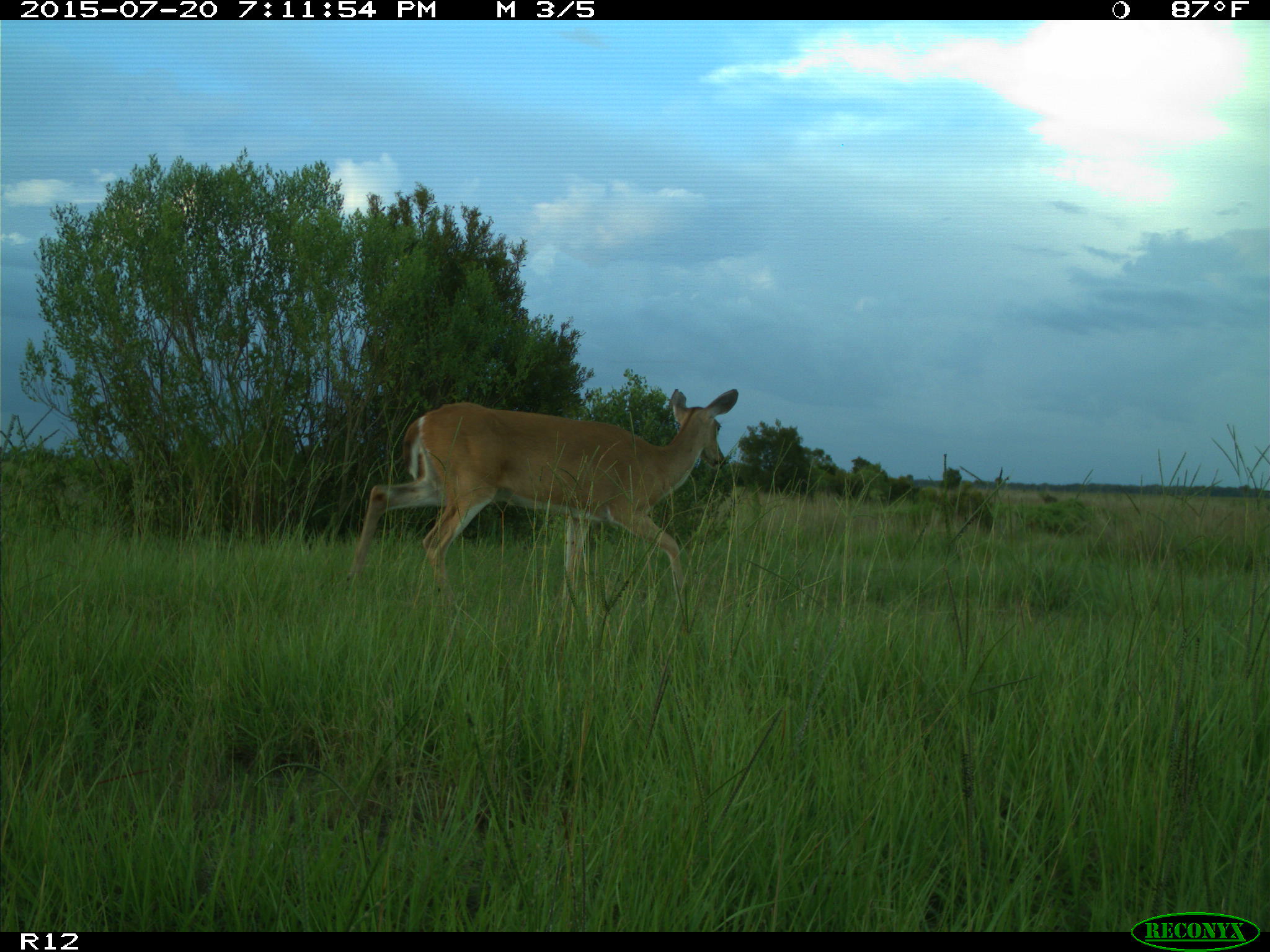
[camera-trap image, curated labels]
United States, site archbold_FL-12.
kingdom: Animalia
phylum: Chordata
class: Mammalia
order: Artiodactyla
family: Cervidae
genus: Odocoileus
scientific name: Odocoileus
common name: deer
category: unidentified deer